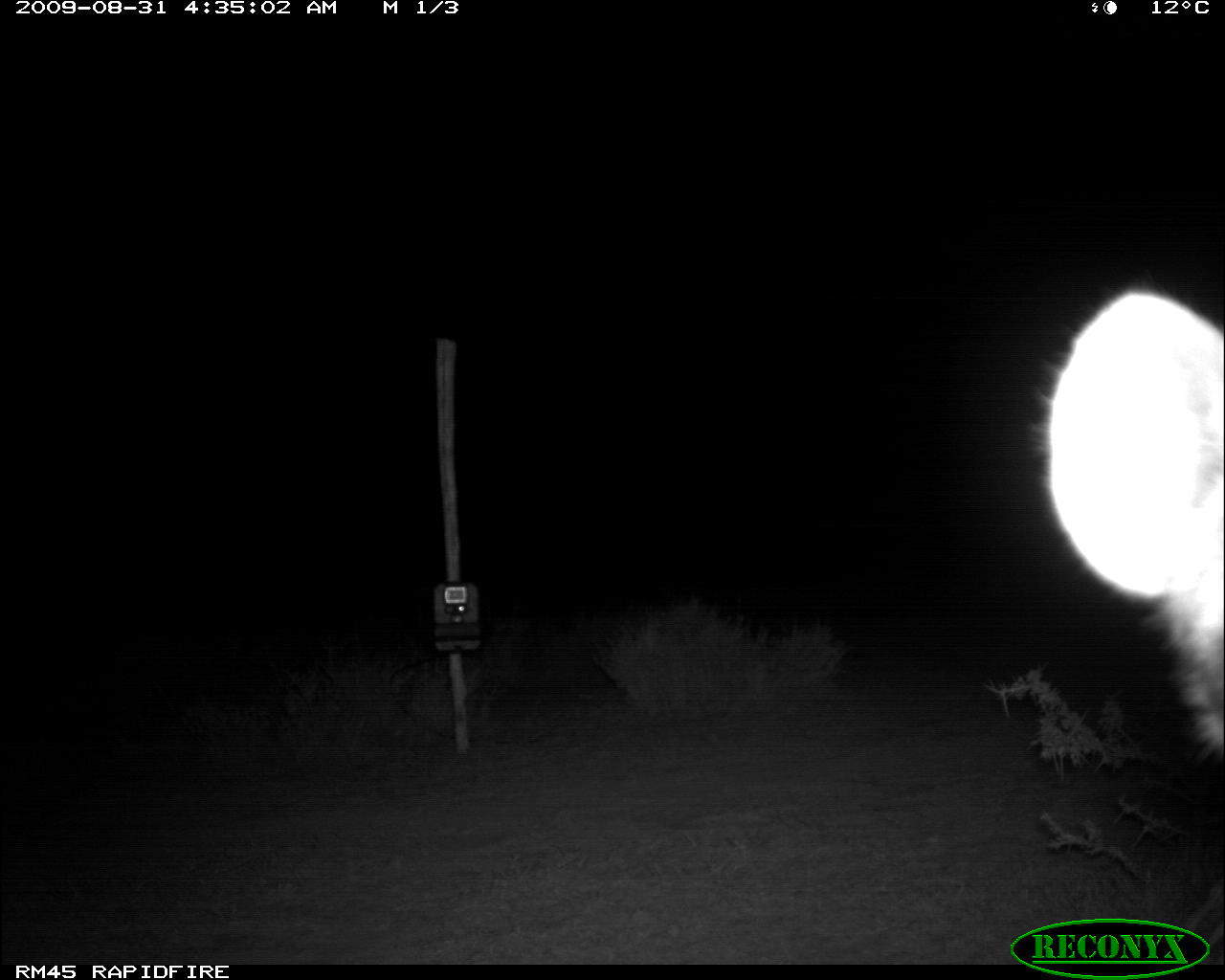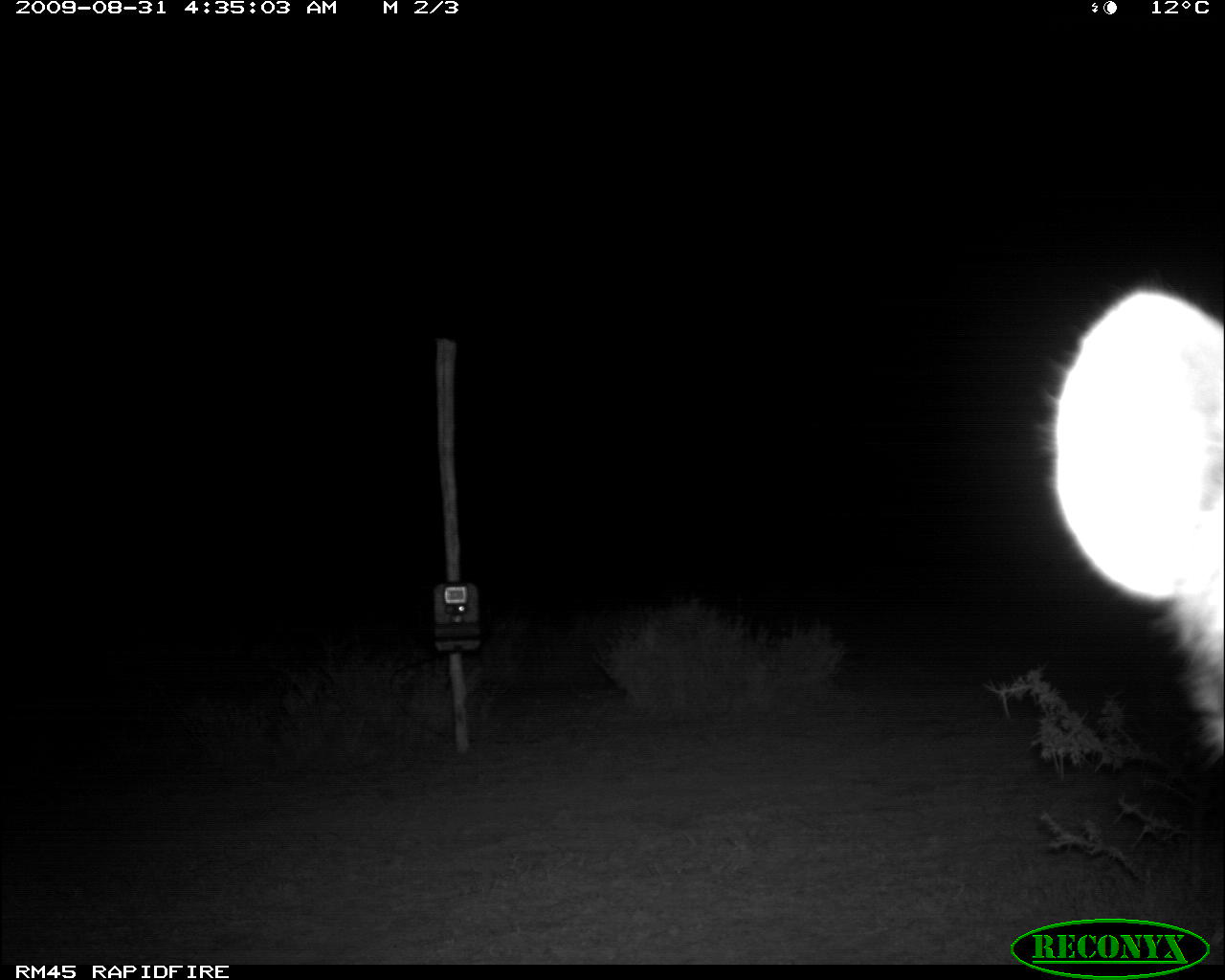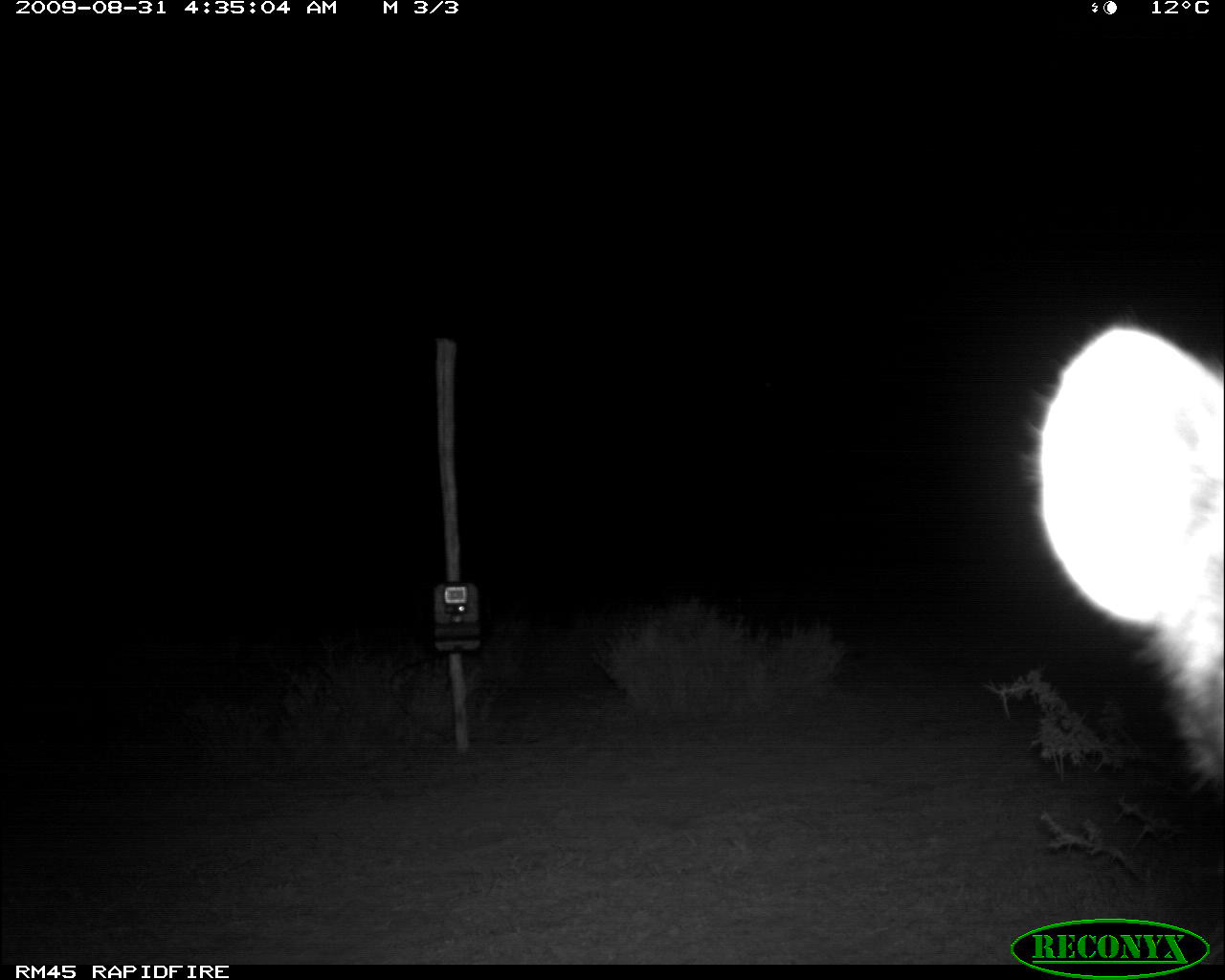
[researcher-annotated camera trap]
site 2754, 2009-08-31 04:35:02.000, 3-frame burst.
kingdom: Animalia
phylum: Chordata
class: Mammalia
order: Carnivora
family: Hyaenidae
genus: Crocuta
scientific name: Crocuta crocuta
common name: spotted hyena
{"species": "Crocuta crocuta (spotted hyena)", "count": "1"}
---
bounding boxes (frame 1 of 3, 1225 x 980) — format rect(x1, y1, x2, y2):
crocuta crocuta: rect(1029, 276, 1222, 762)